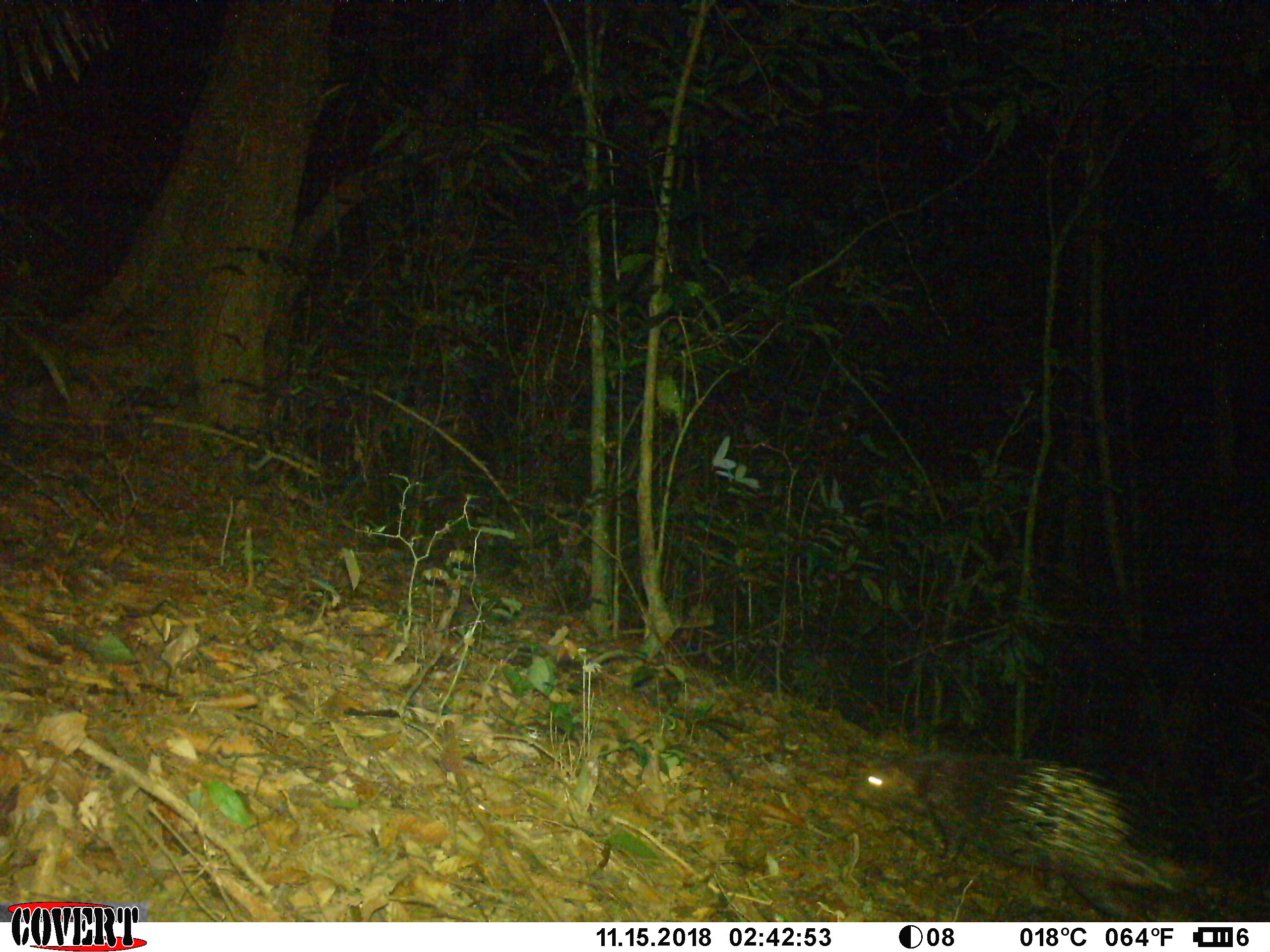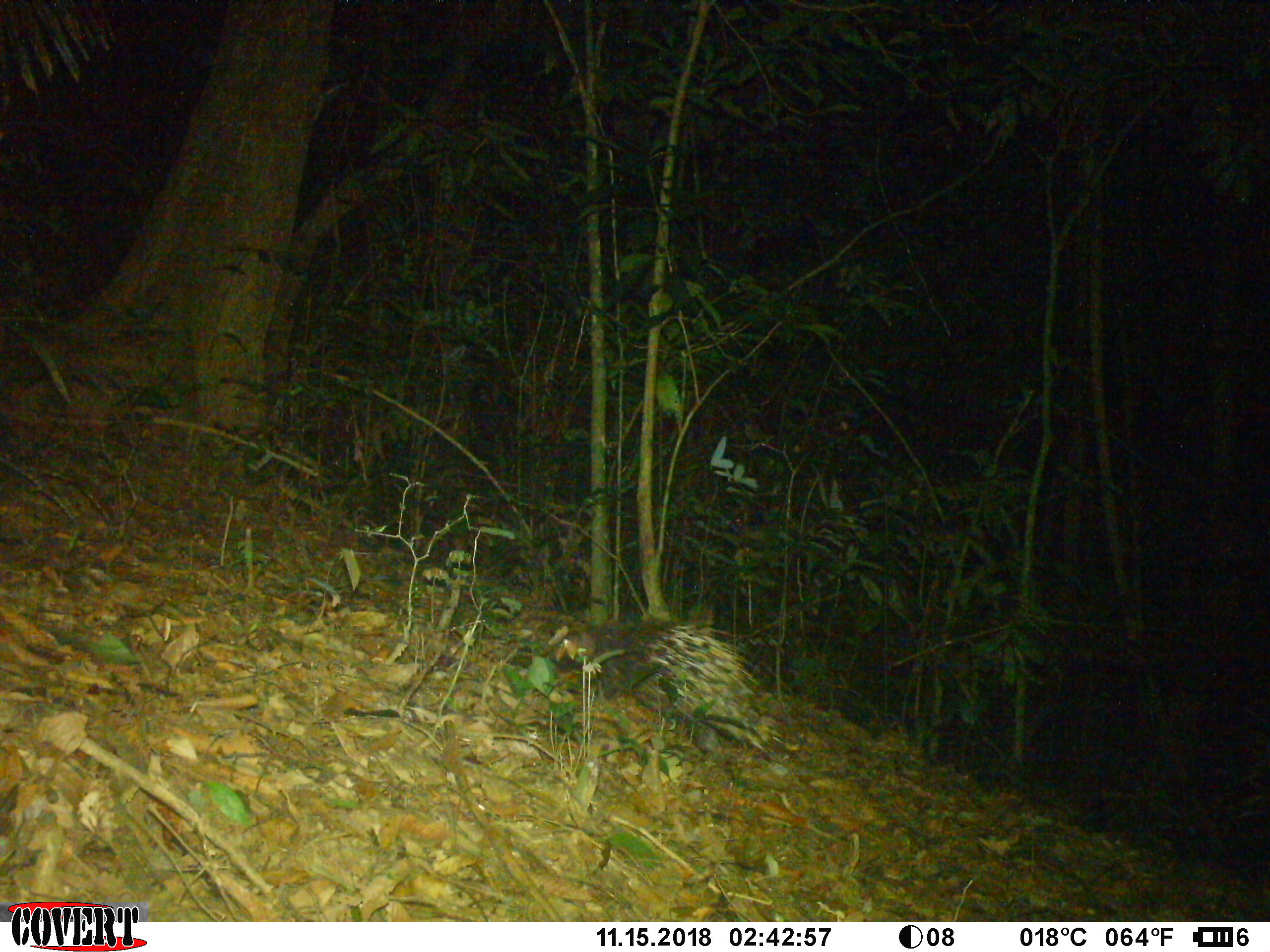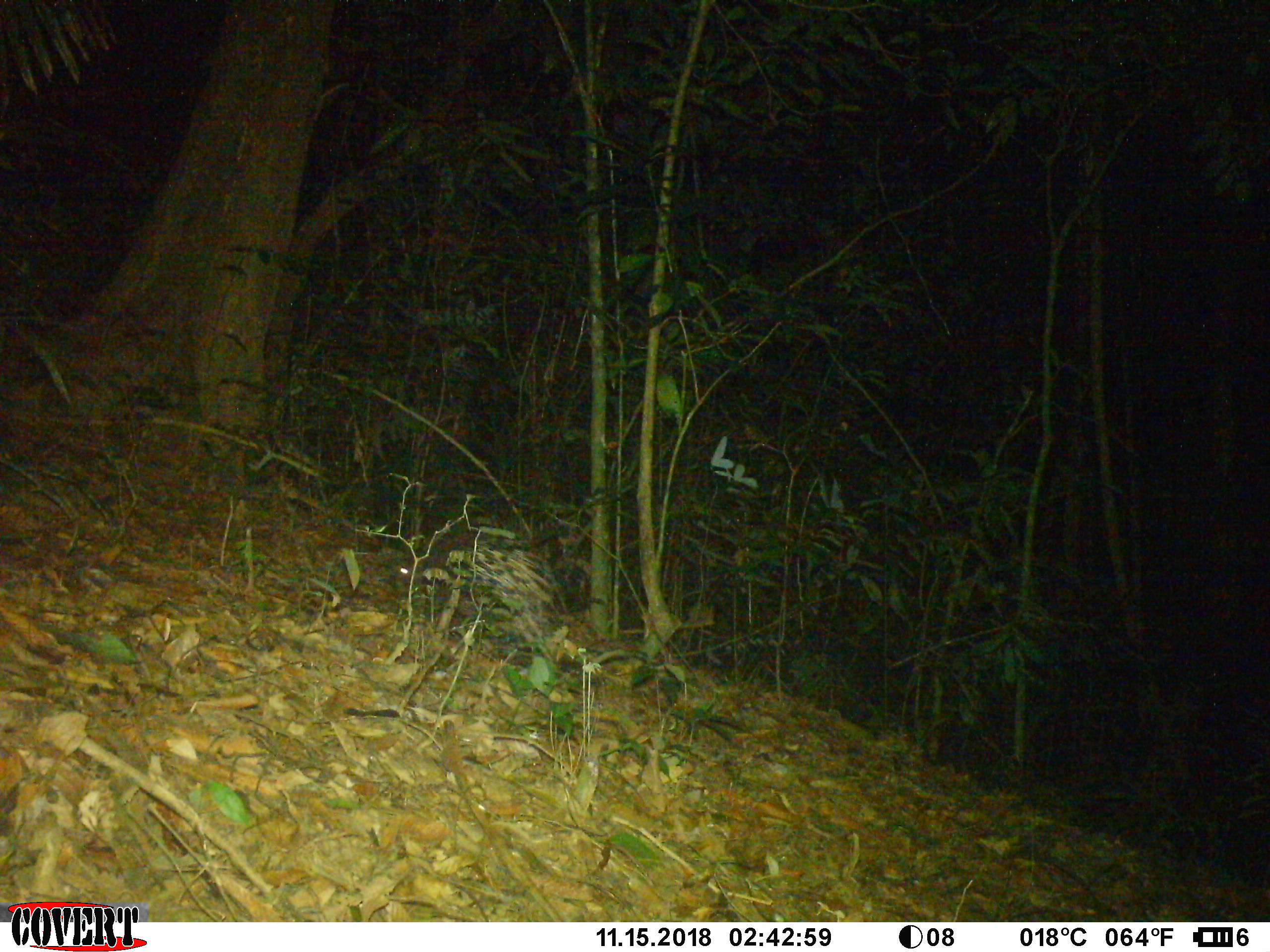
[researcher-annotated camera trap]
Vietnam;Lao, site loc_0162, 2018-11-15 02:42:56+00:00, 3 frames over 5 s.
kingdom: Animalia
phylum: Chordata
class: Mammalia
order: Rodentia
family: Hystricidae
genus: Hystrix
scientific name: Hystrix brachyura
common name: malayan porcupine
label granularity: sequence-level